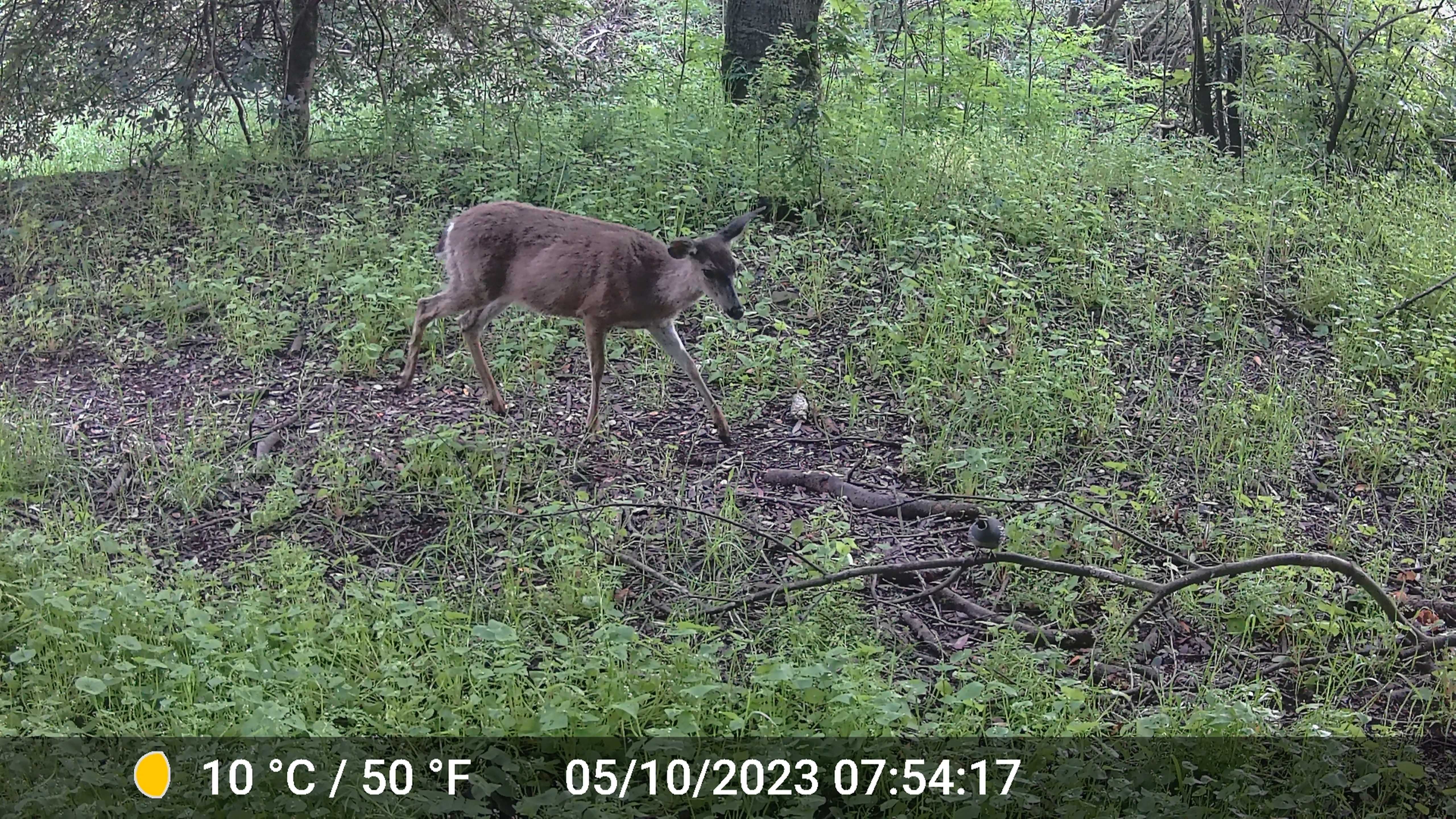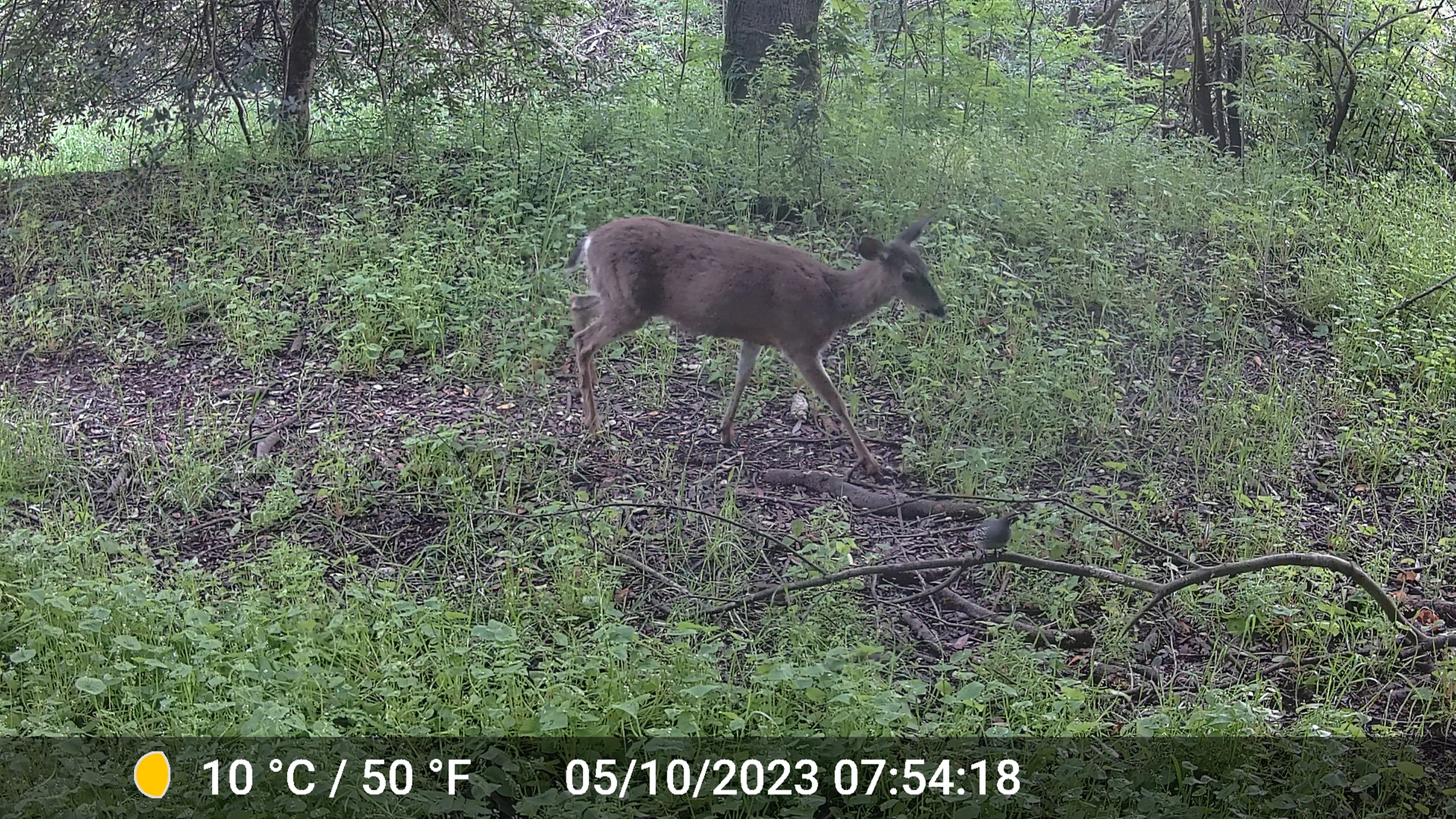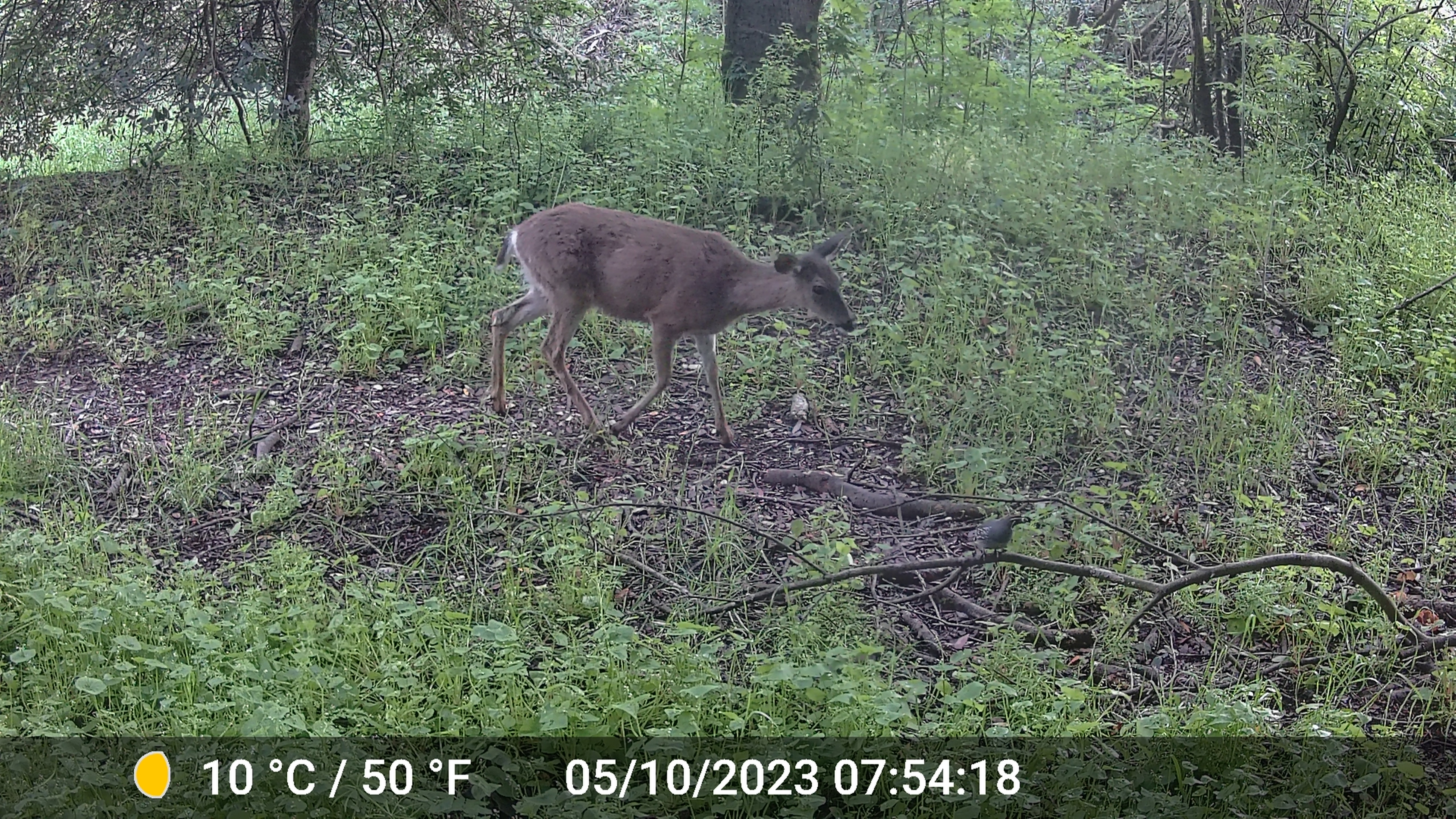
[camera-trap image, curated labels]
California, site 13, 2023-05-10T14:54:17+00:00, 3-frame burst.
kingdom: Animalia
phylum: Chordata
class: Mammalia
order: Artiodactyla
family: Cervidae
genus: Odocoileus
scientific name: Odocoileus hemionus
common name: mule deer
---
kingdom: Animalia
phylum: Chordata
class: Aves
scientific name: Aves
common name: bird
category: unknown bird